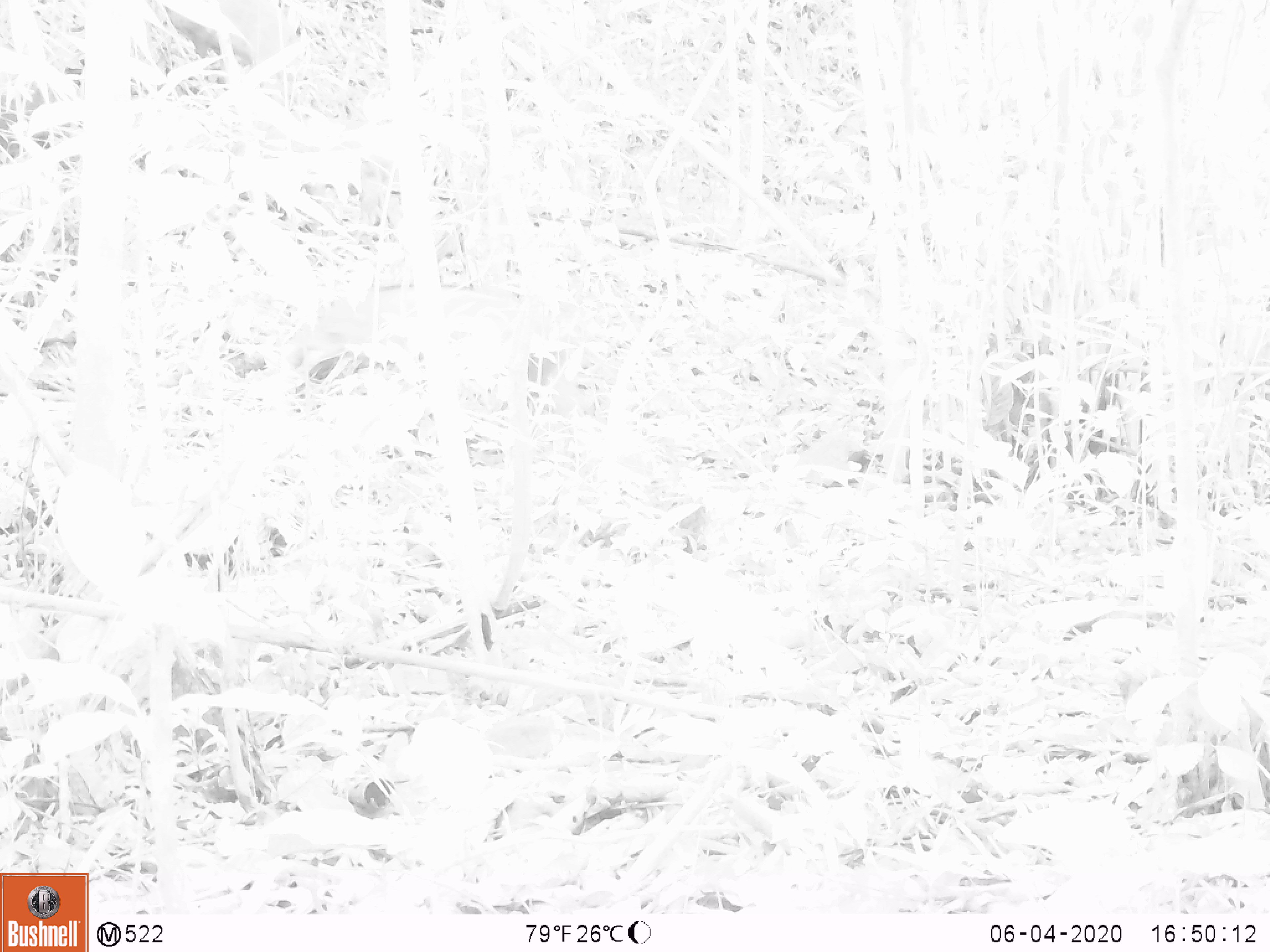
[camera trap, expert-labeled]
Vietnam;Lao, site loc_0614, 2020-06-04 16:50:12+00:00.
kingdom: Animalia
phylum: Chordata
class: Mammalia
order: Artiodactyla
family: Suidae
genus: Sus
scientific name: Sus scrofa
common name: eurasian wild pig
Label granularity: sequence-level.